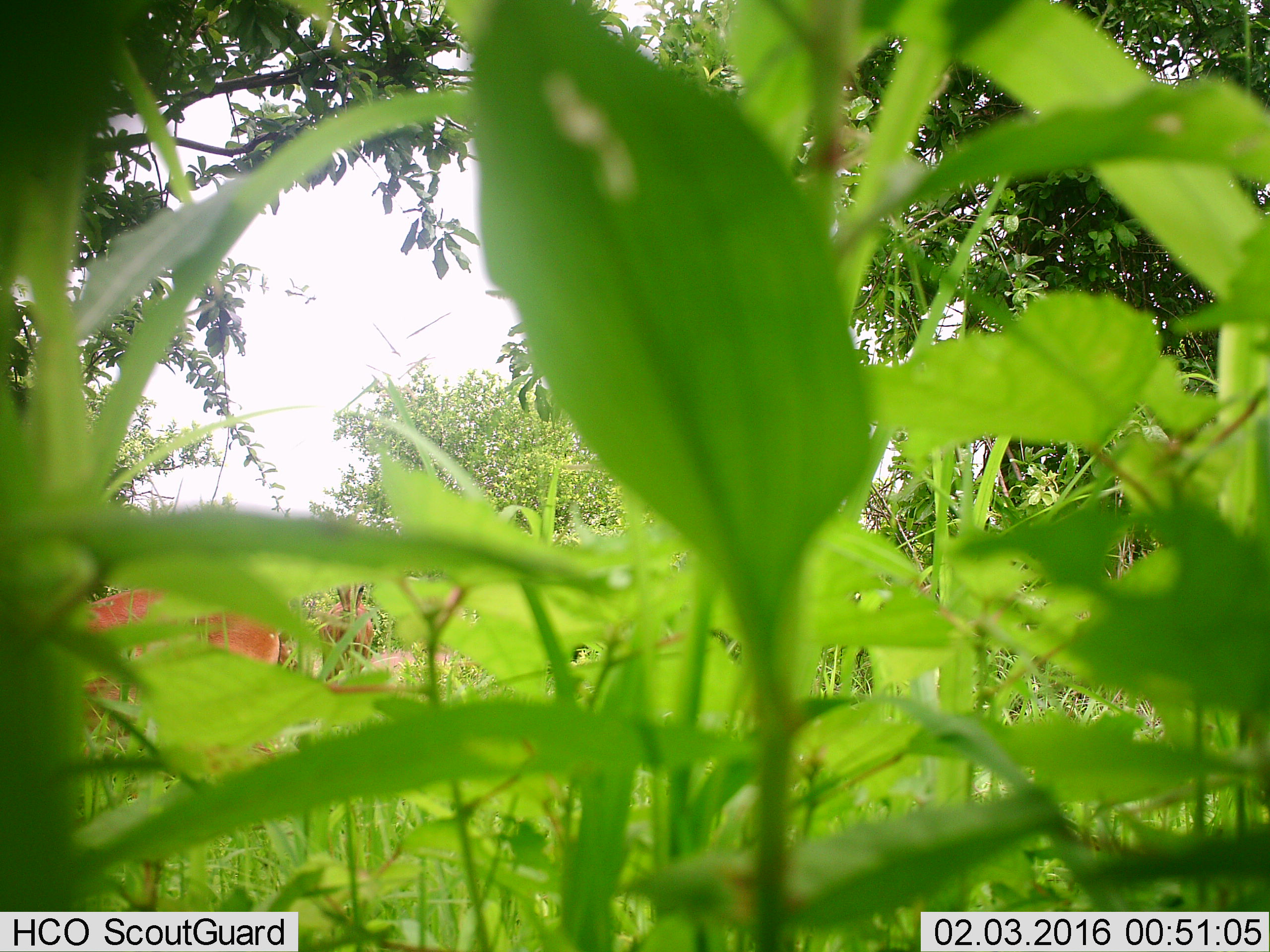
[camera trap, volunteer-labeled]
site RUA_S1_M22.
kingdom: Animalia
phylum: Chordata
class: Mammalia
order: Artiodactyla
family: Bovidae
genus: Aepyceros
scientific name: Aepyceros melampus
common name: impala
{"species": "impala (Aepyceros melampus)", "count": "2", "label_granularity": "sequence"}